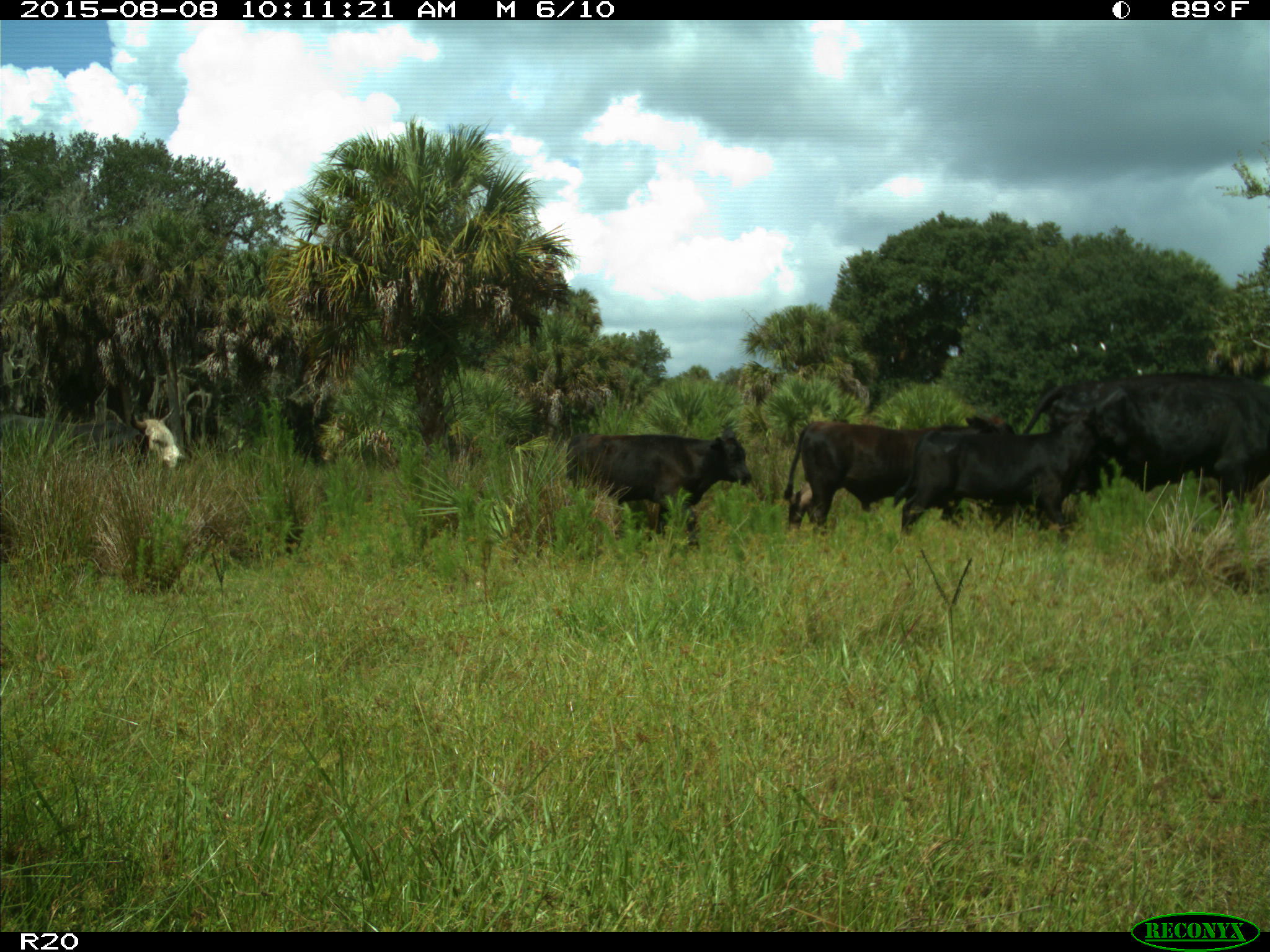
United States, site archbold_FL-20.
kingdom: Animalia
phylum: Chordata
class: Mammalia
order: Artiodactyla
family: Bovidae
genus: Bos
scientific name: Bos taurus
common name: domestic cow